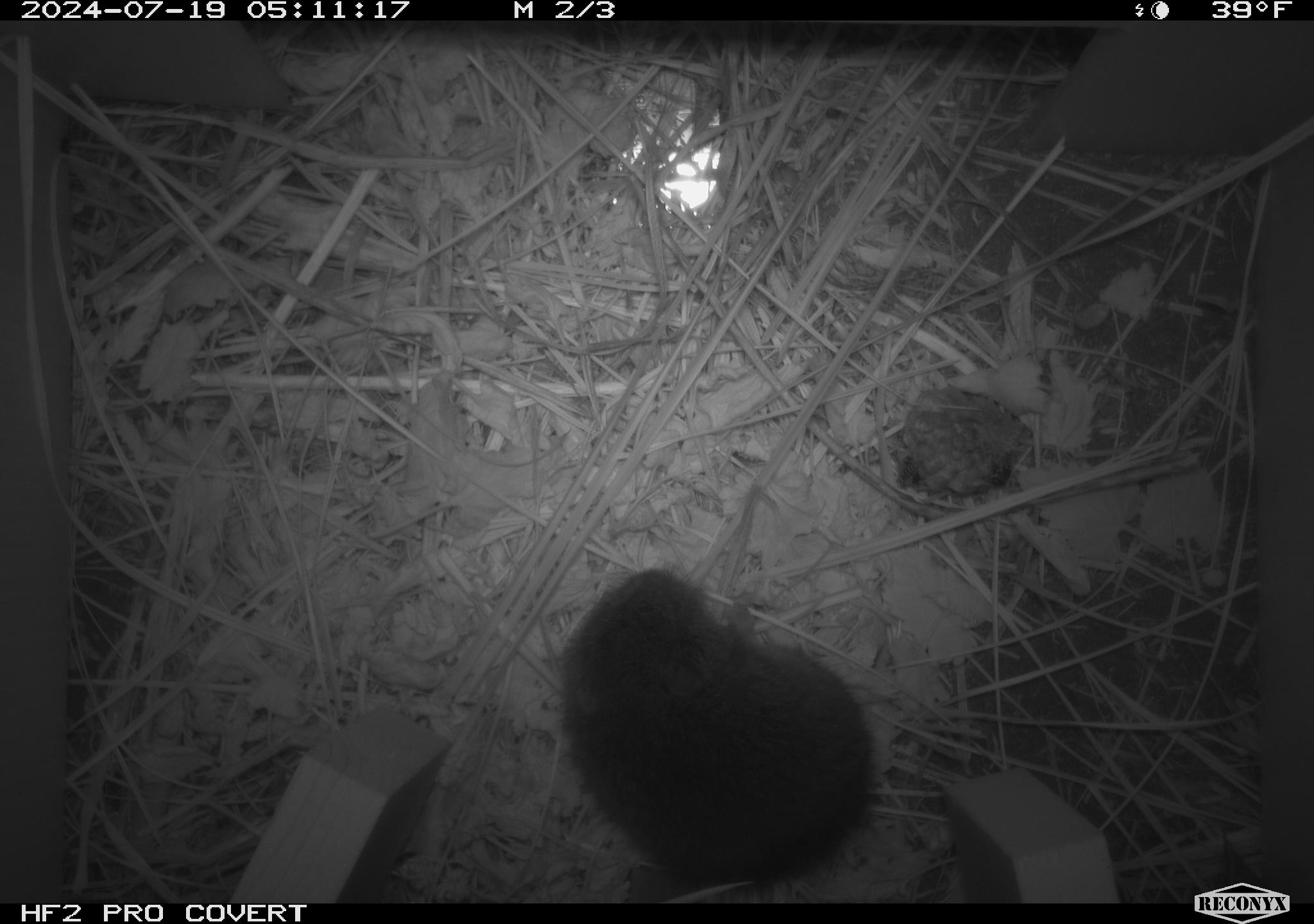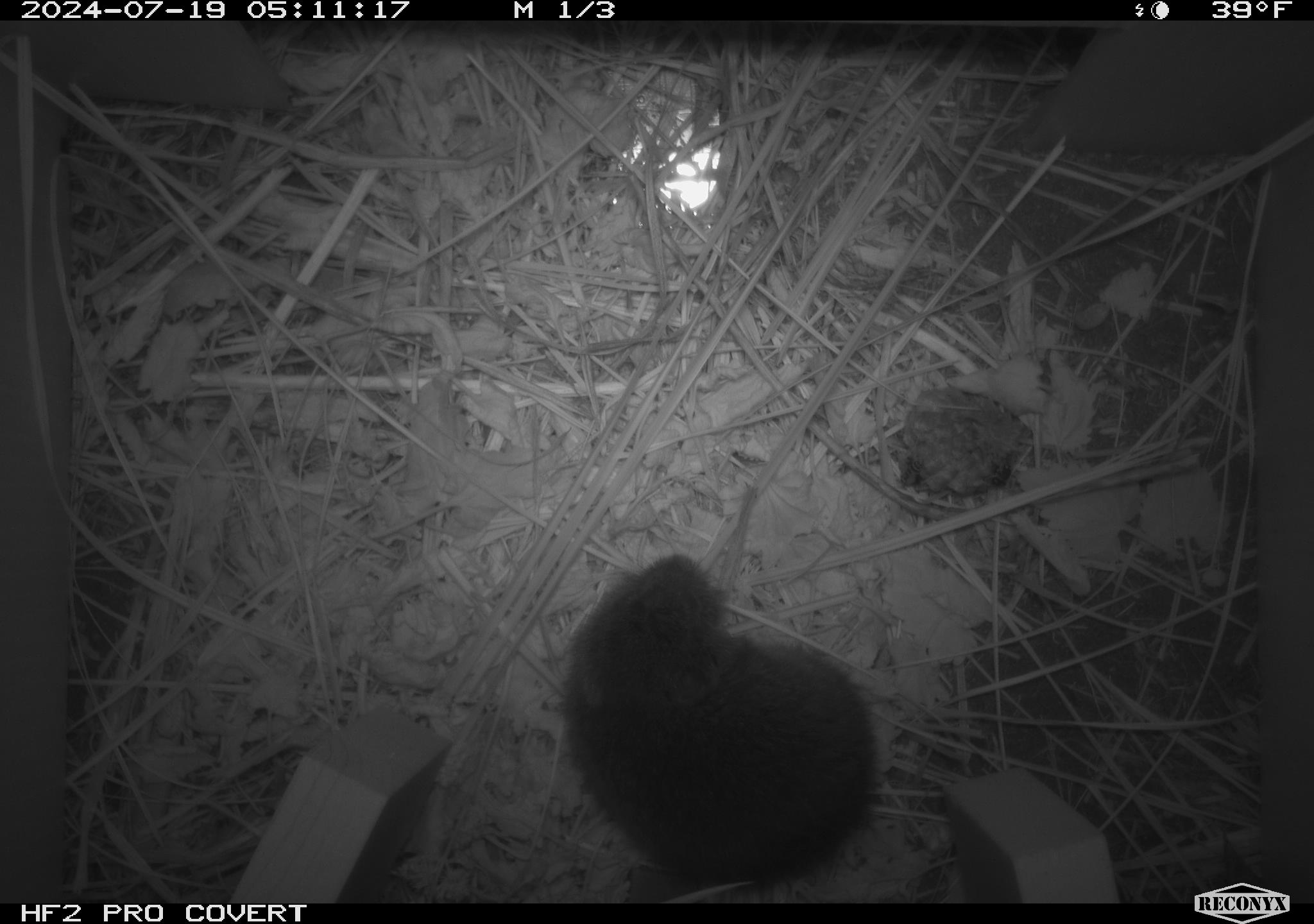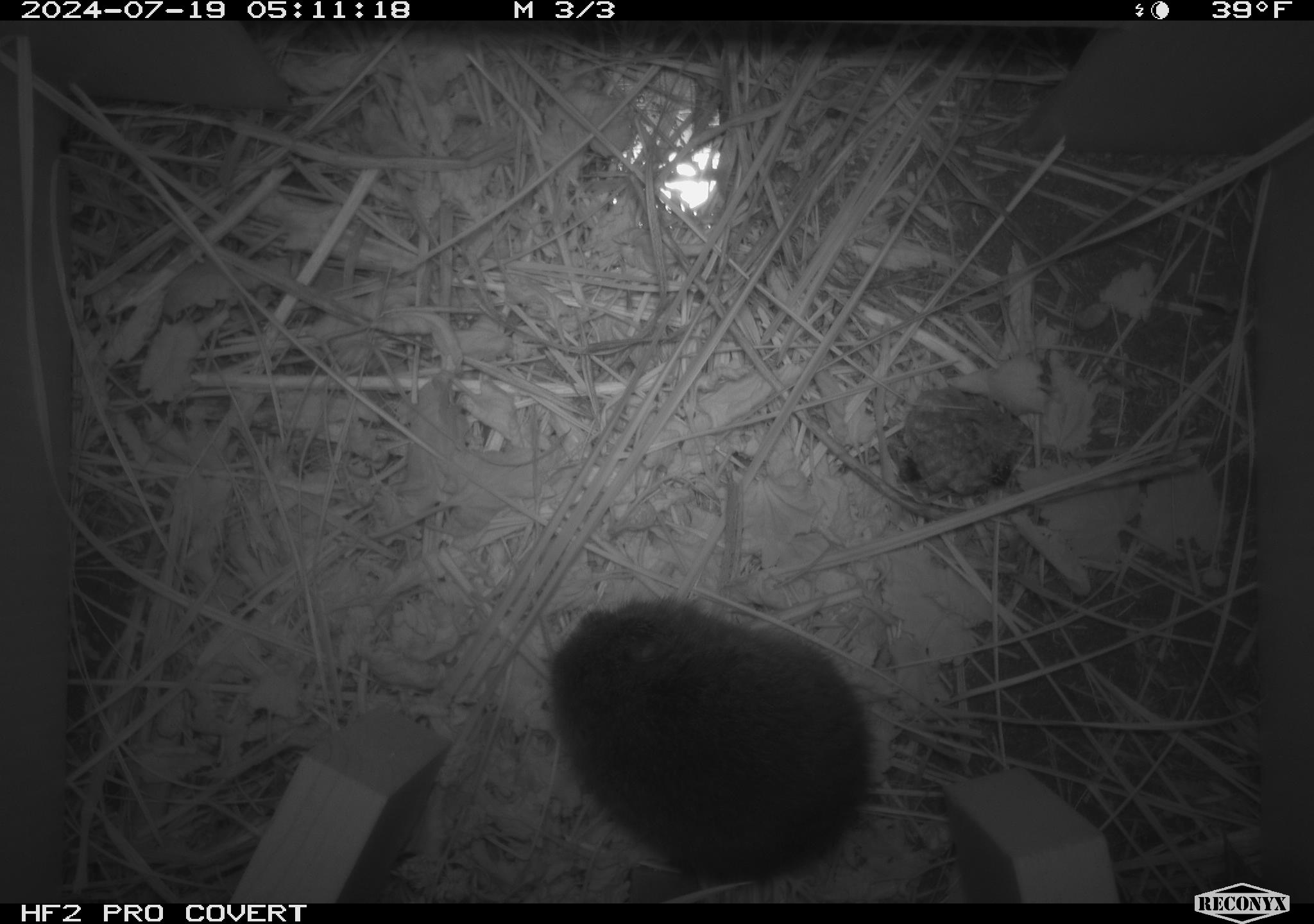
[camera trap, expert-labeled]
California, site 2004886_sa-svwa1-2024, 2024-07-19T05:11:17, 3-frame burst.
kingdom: Animalia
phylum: Arthropoda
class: Insecta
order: Hymenoptera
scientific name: Hymenoptera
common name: ants, bees, wasps, and sawflies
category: hymenoptera order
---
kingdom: Animalia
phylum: Chordata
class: Mammalia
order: Rodentia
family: Cricetidae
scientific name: Arvicolinae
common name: voles, lemmings, and muskrats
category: arvicolinae subfamily